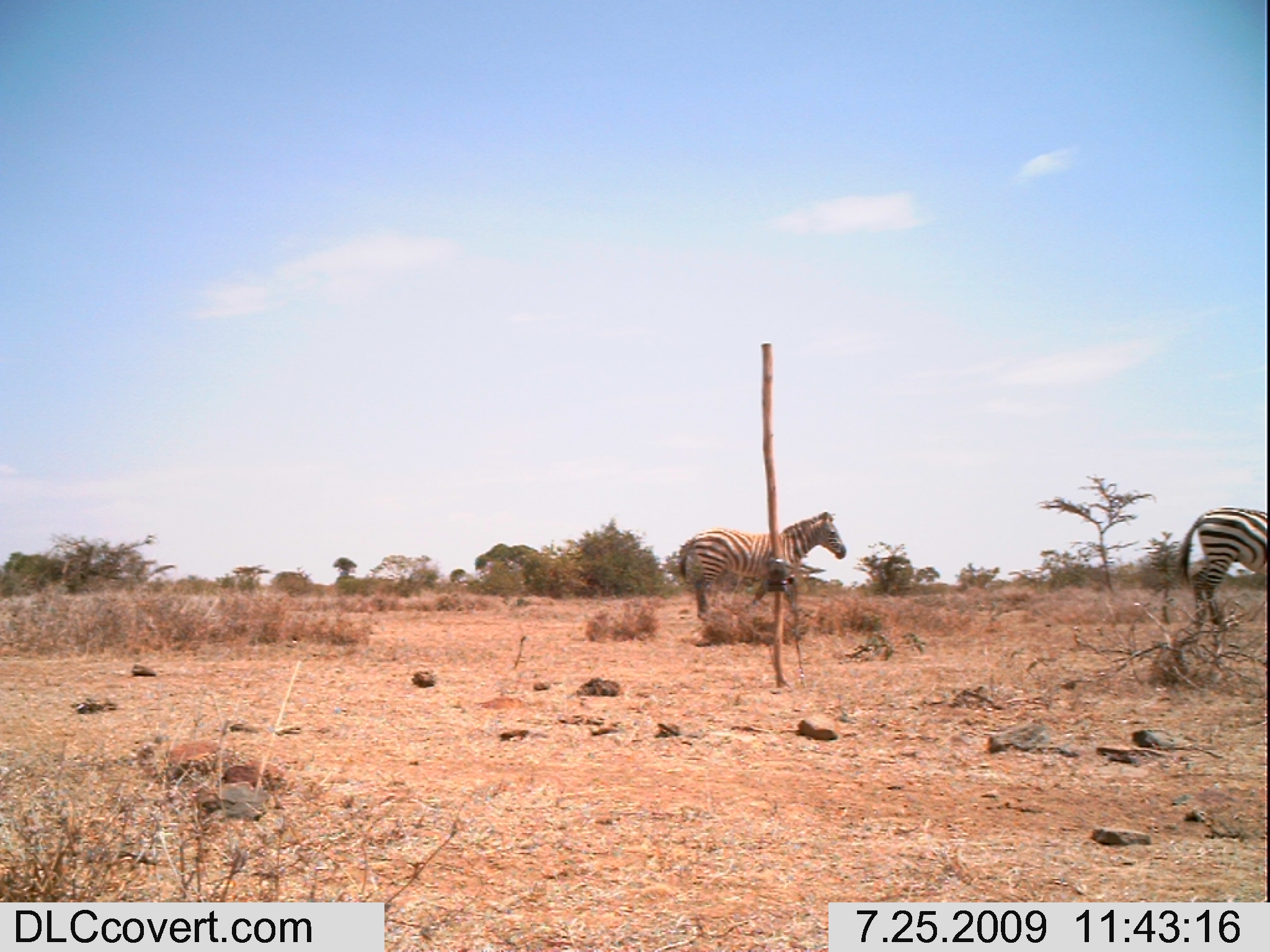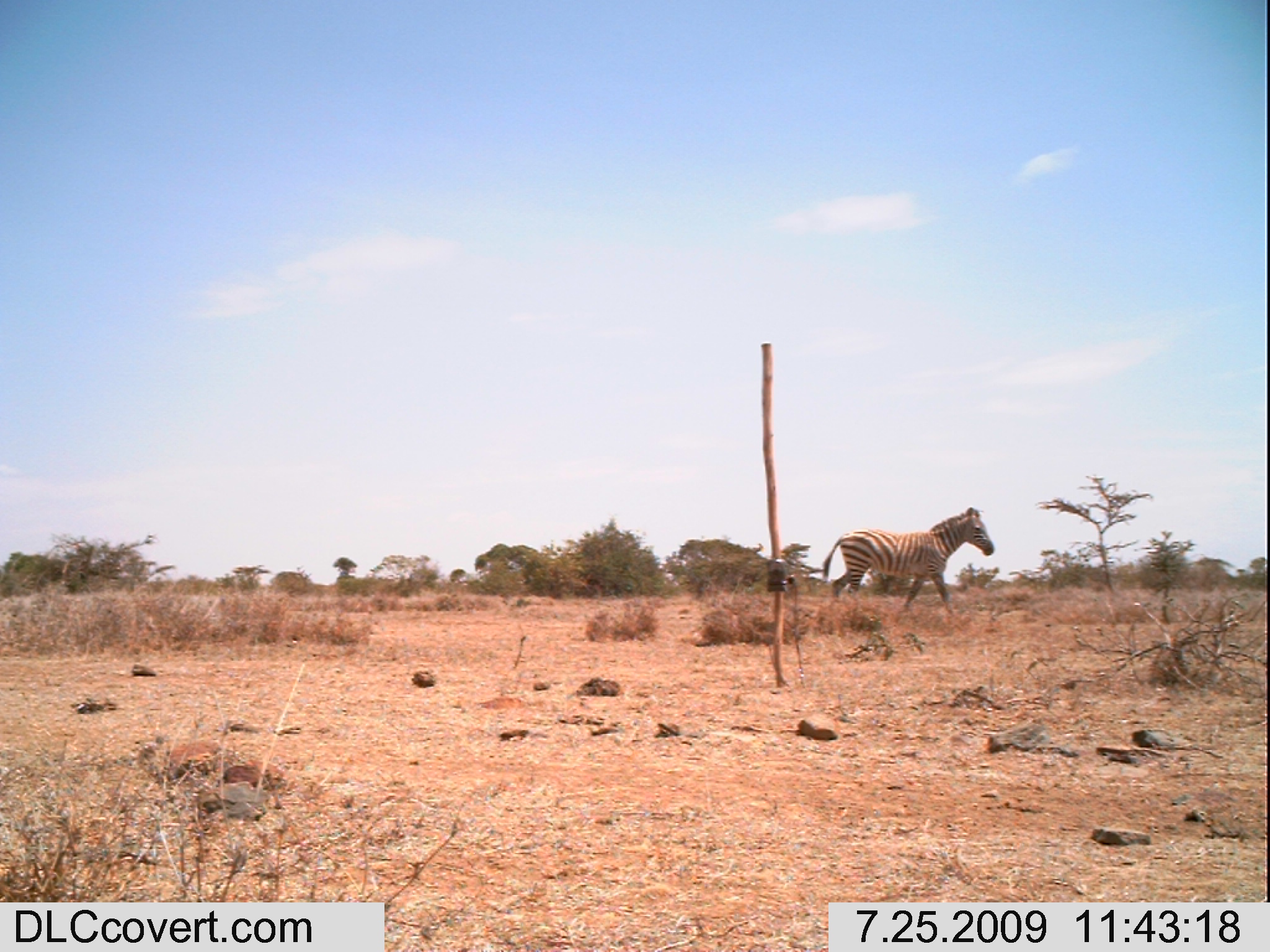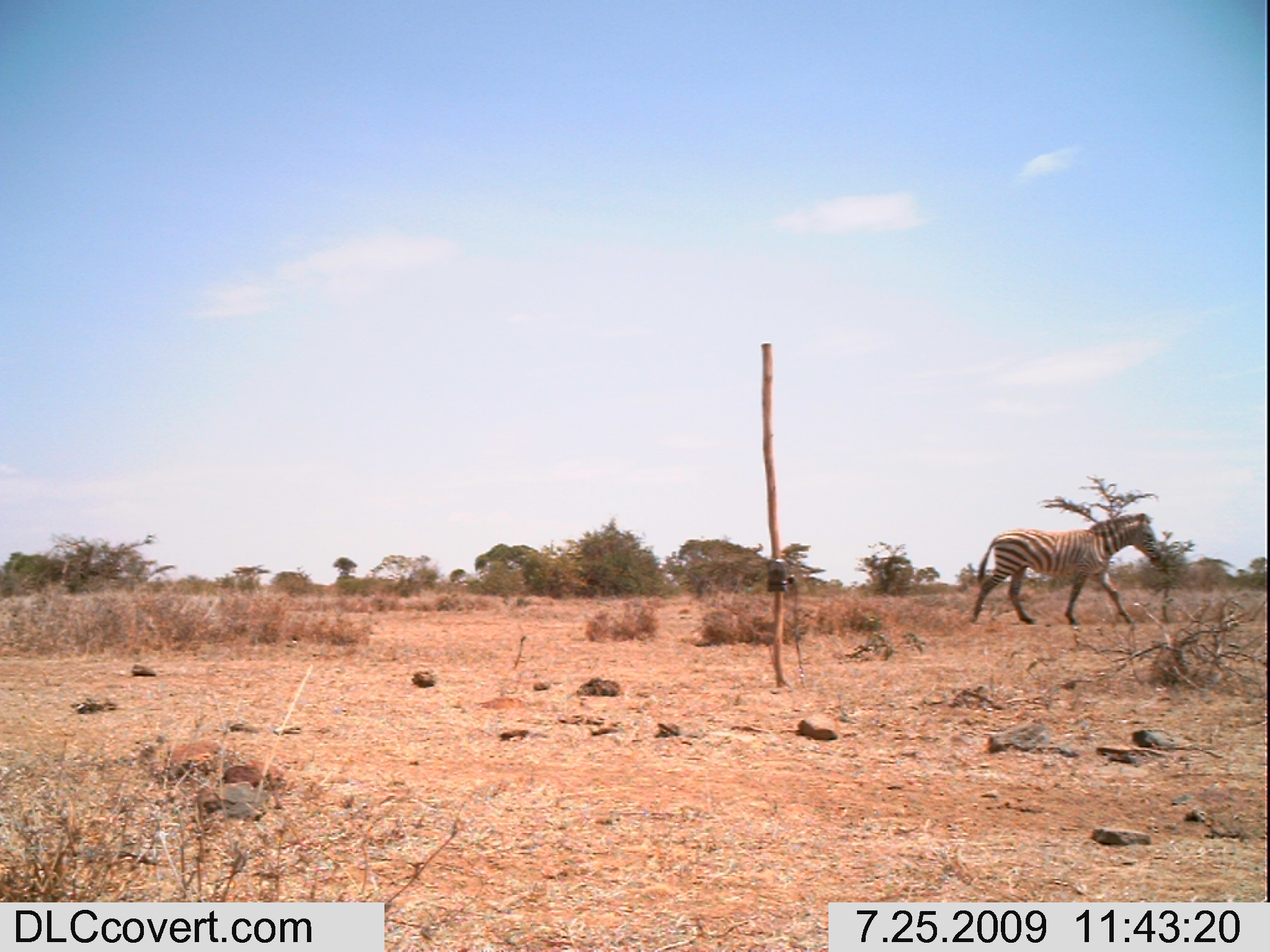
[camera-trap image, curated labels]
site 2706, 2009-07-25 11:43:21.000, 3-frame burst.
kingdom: Animalia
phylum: Chordata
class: Mammalia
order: Perissodactyla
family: Equidae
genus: Equus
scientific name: Equus quagga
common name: plains zebra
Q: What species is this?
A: Equus quagga (plains zebra).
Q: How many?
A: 2.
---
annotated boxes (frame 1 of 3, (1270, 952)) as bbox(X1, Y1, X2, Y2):
equus quagga: bbox(676, 508, 848, 624); bbox(1175, 502, 1270, 635)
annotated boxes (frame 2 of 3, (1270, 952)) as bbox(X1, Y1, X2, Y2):
equus quagga: bbox(822, 505, 994, 619)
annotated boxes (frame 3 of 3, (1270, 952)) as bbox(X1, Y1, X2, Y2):
equus quagga: bbox(968, 512, 1163, 628)